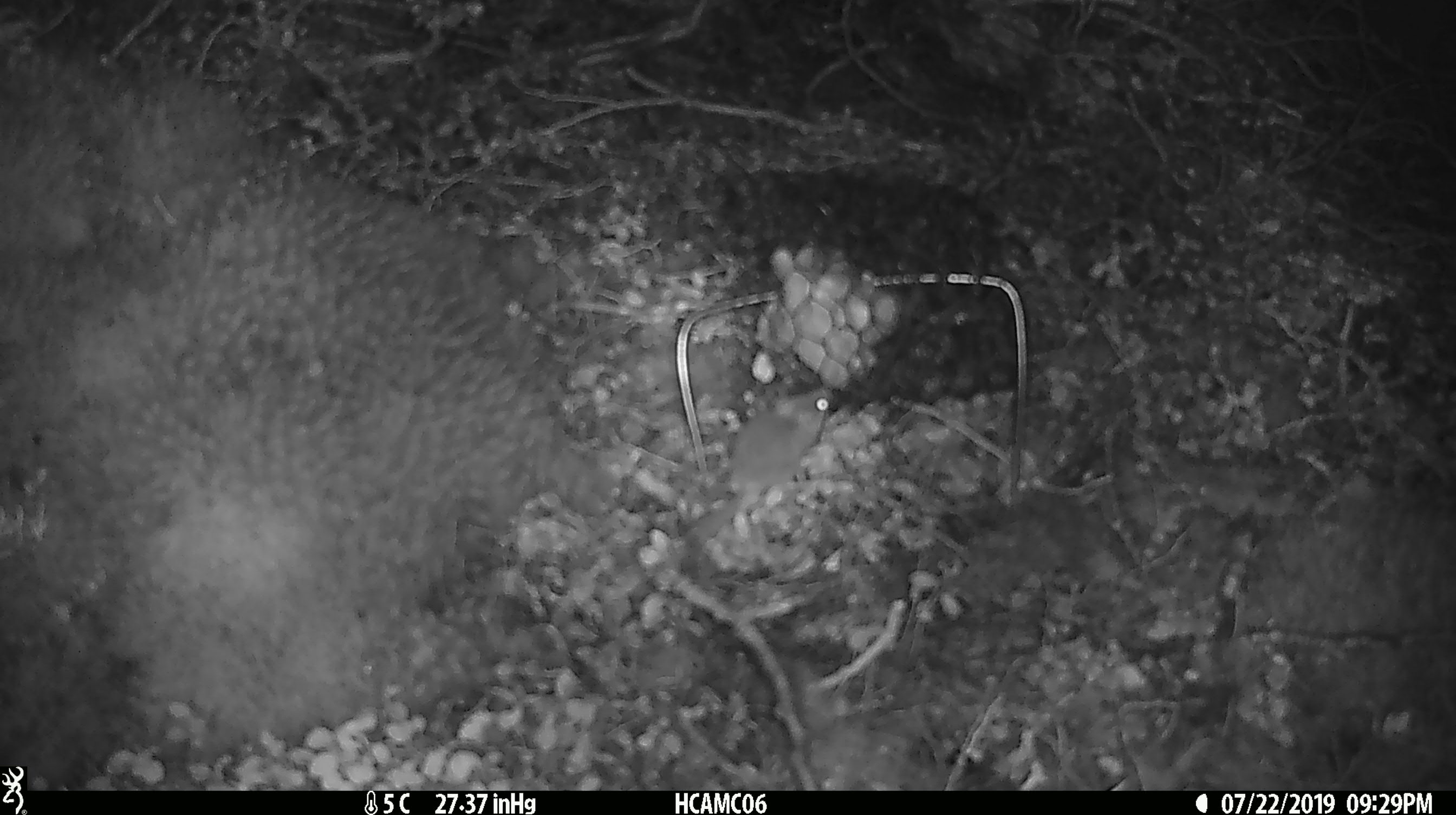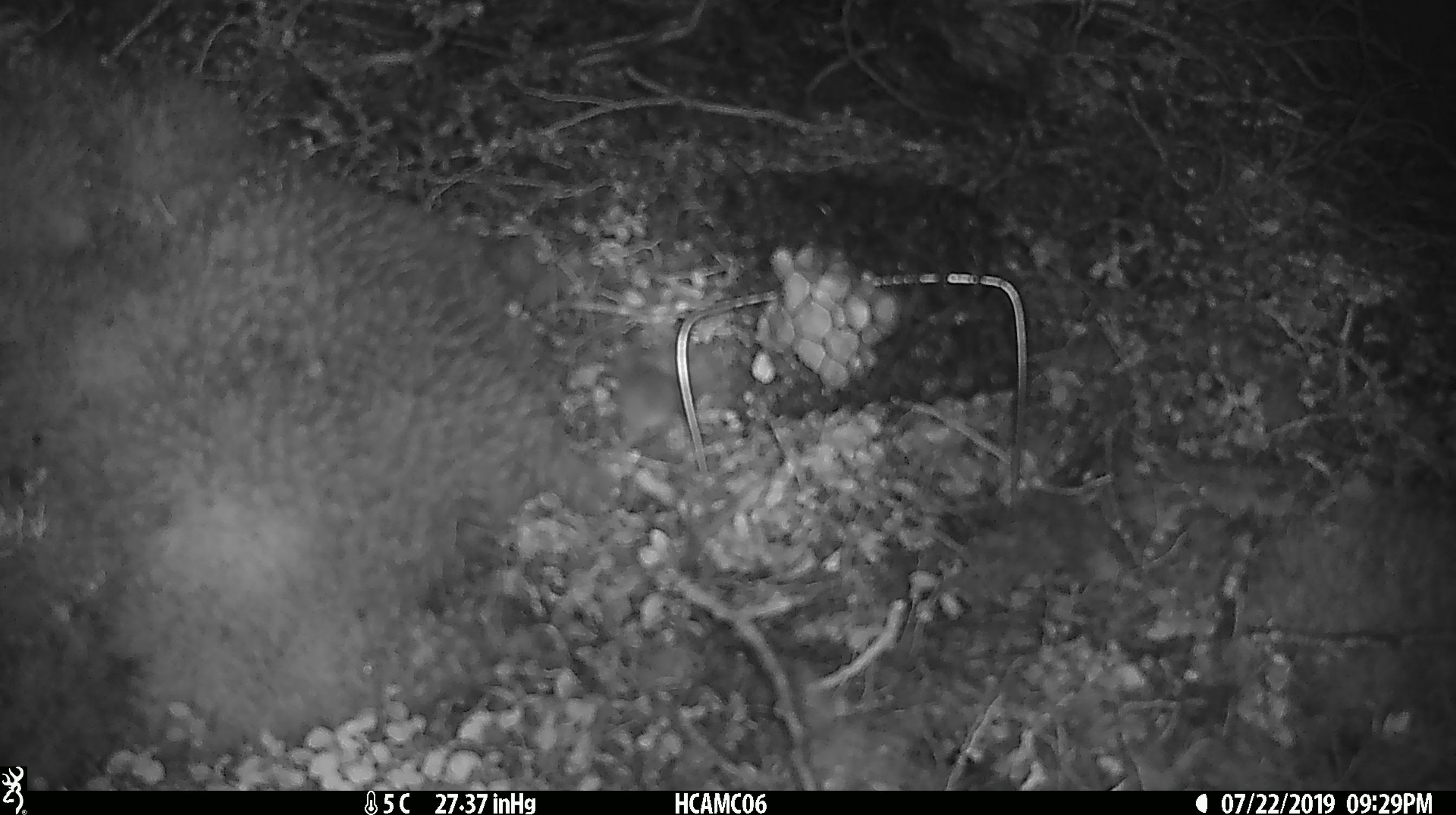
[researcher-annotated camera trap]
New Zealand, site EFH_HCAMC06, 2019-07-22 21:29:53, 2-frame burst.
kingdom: Animalia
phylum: Chordata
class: Mammalia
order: Rodentia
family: Muridae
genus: Mus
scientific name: Mus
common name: mouse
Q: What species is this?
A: Mouse (Mus).